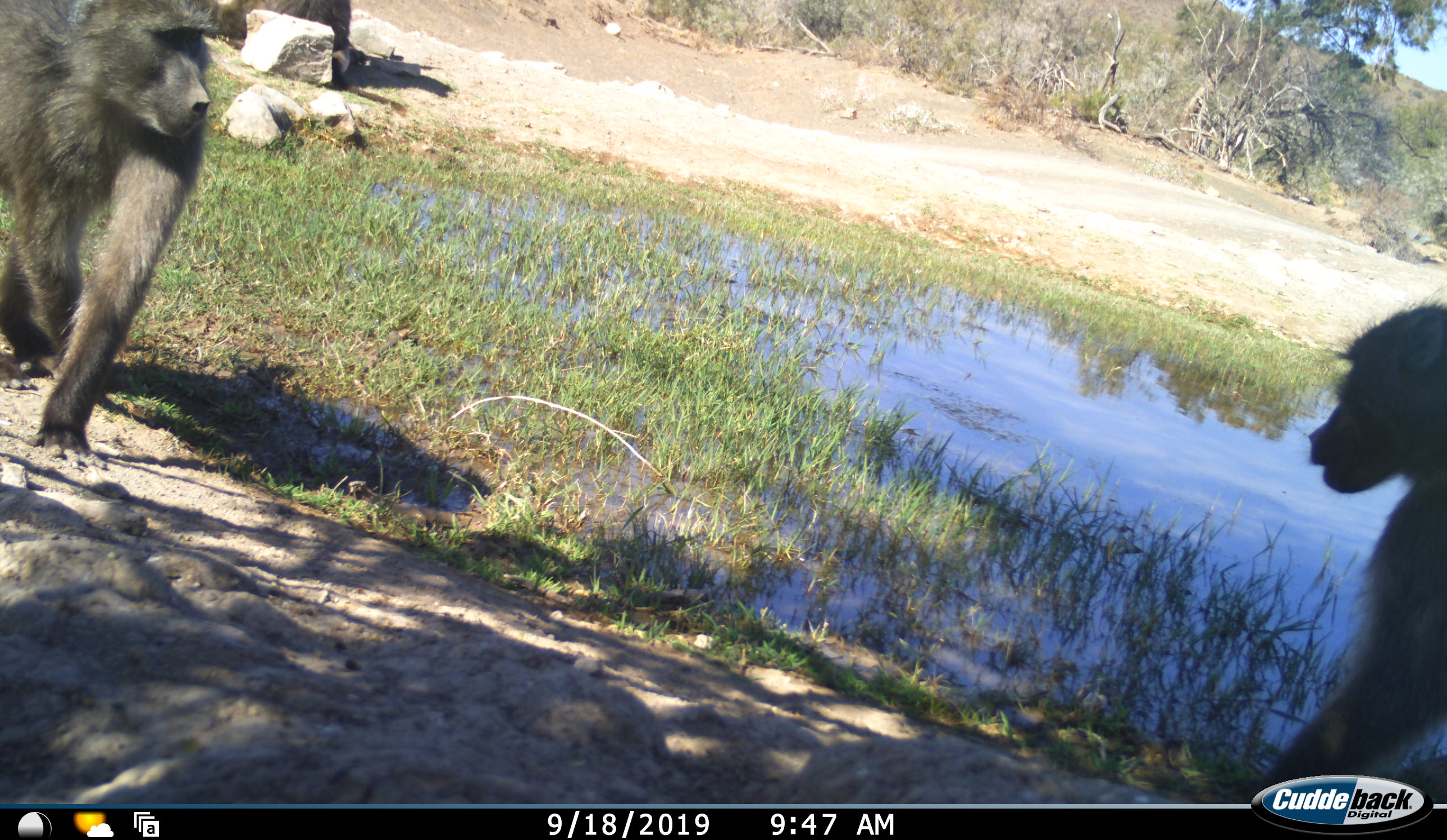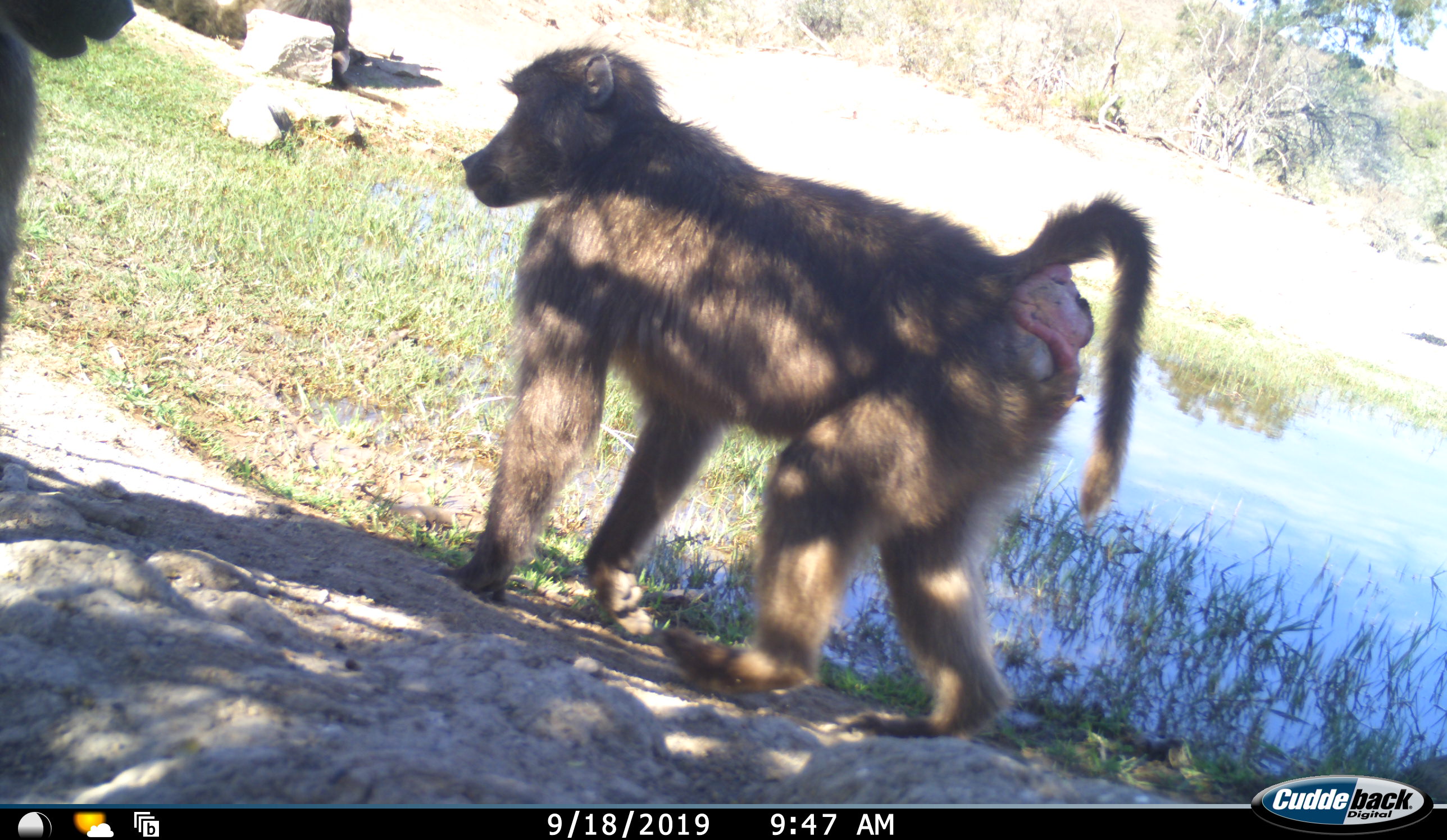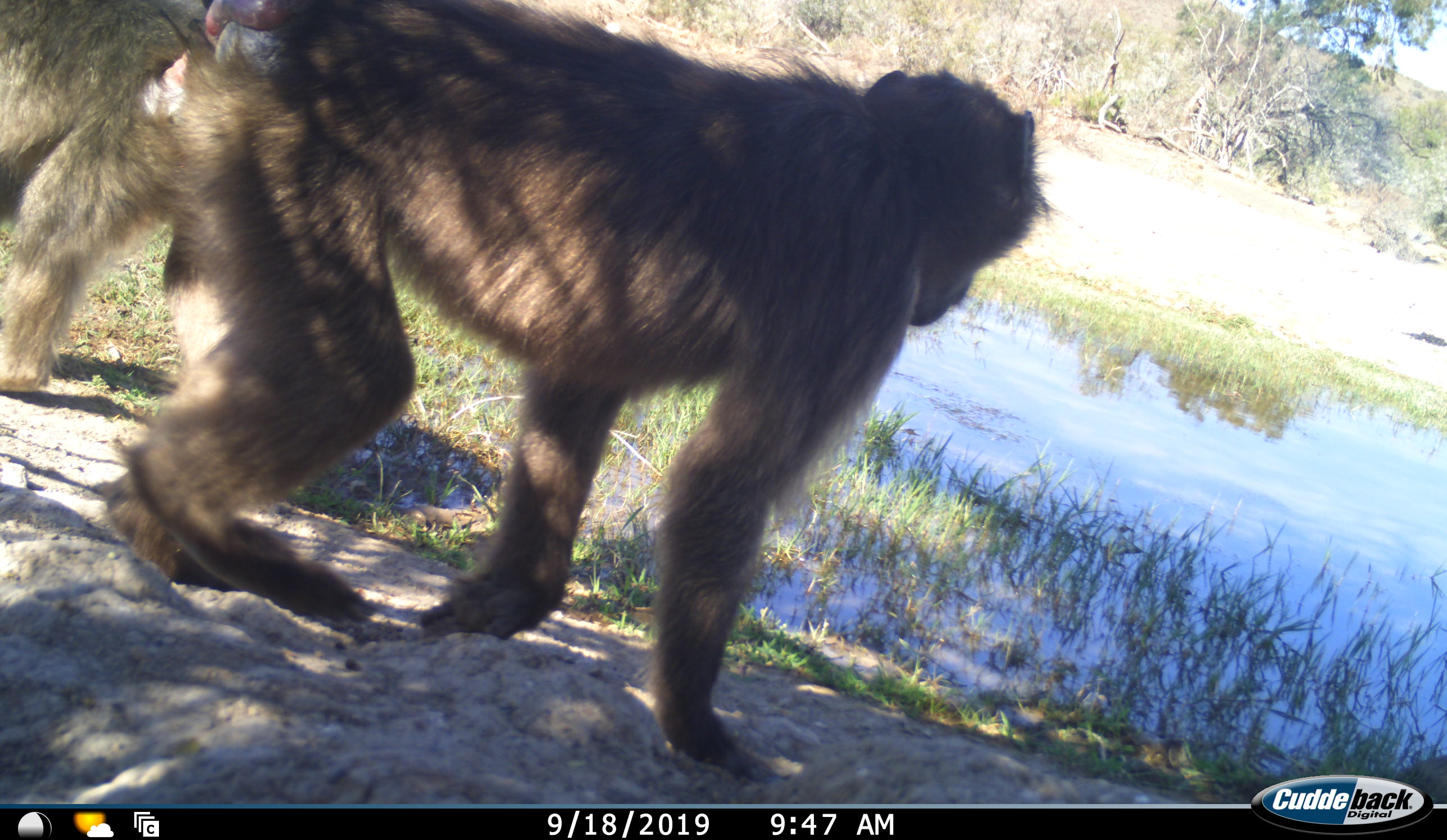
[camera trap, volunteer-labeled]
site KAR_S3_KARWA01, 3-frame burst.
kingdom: Animalia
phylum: Chordata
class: Mammalia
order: Primates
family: Cercopithecidae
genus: Papio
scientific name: Papio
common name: baboon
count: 2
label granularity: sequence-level